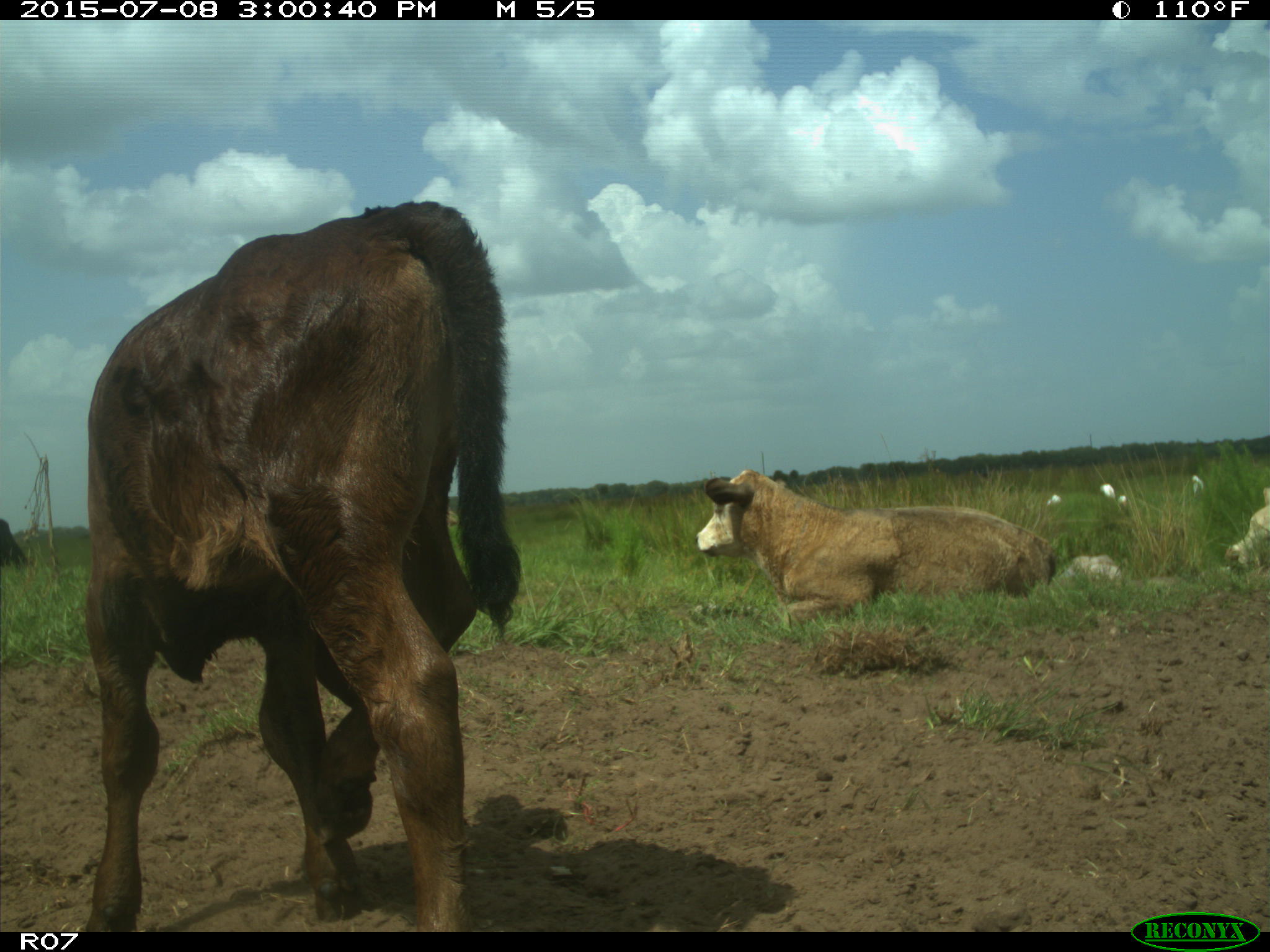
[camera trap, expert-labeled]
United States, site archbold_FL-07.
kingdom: Animalia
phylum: Chordata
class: Mammalia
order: Artiodactyla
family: Bovidae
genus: Bos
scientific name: Bos taurus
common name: domestic cow